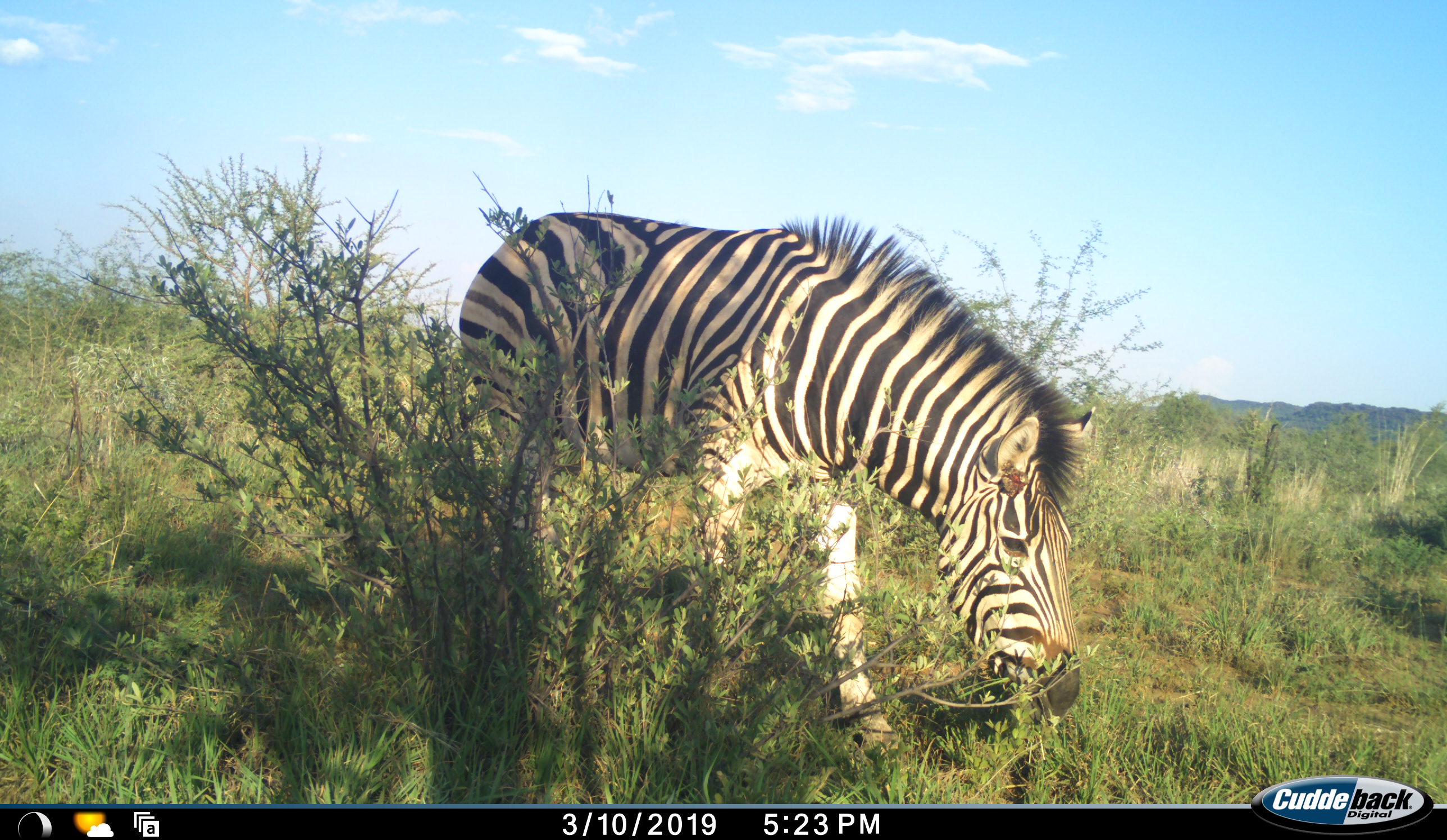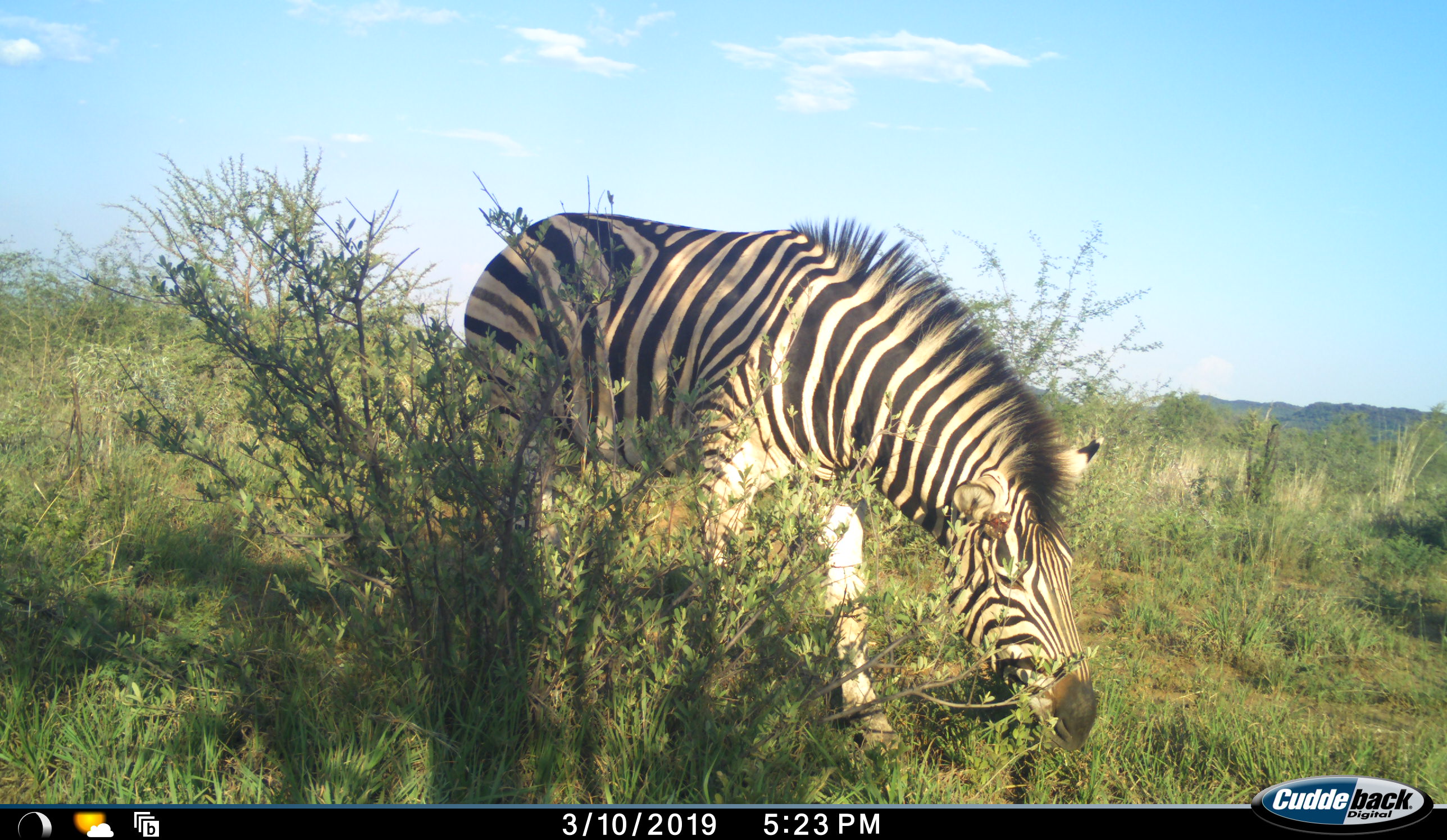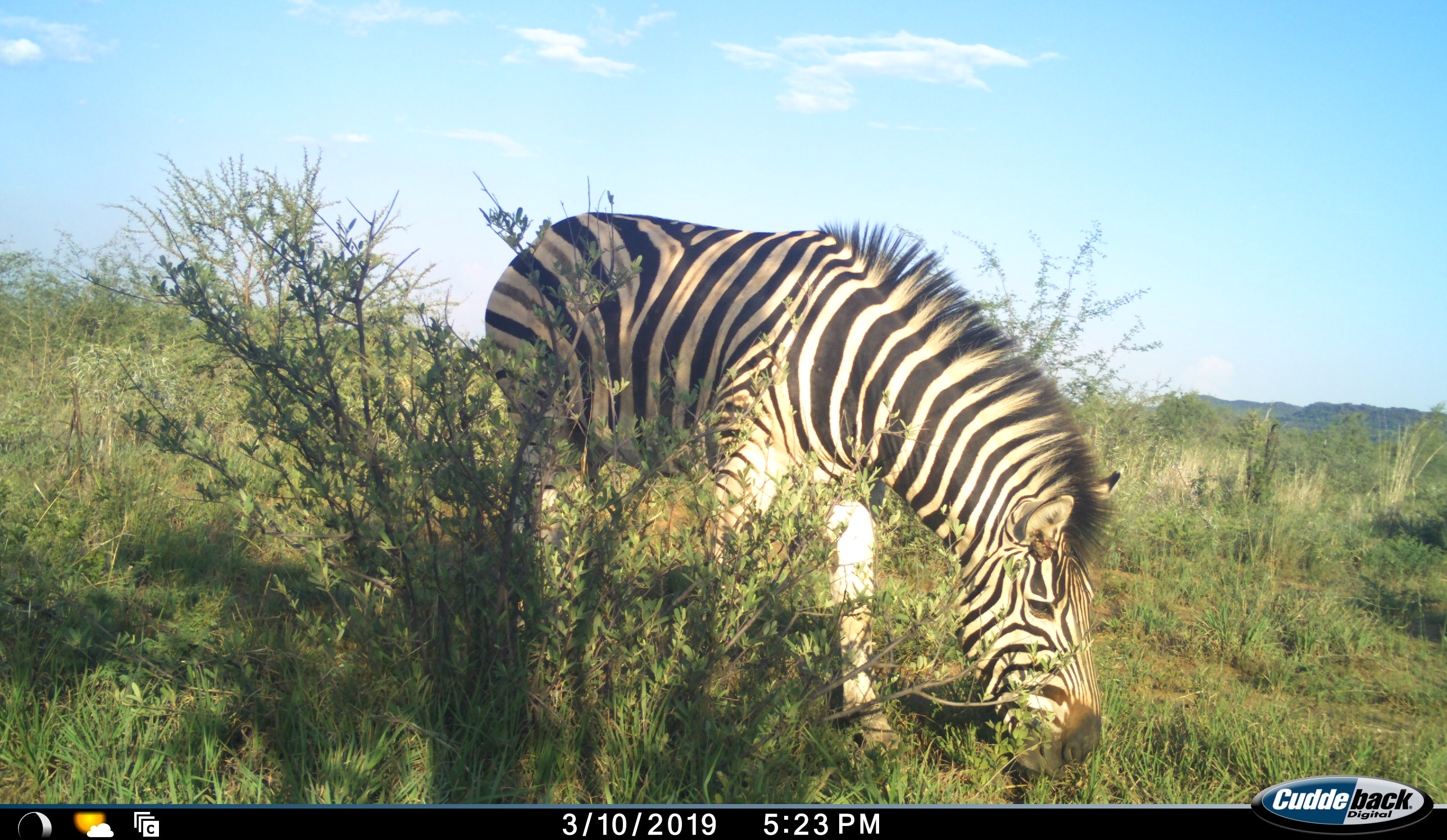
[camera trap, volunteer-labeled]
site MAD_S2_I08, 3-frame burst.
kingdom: Animalia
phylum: Chordata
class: Mammalia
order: Perissodactyla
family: Equidae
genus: Equus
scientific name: Equus quagga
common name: plains zebra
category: zebraplains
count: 1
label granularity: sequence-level